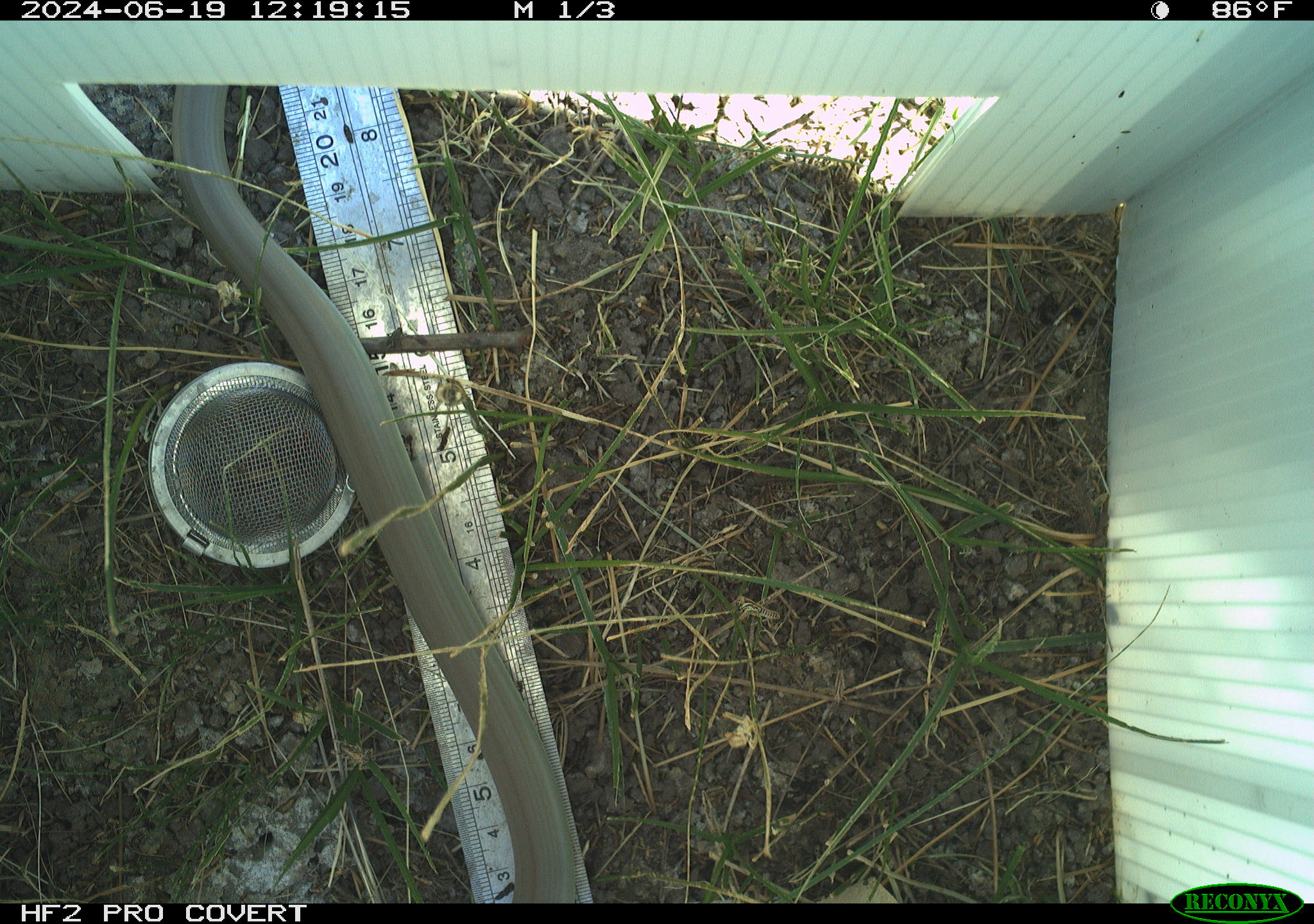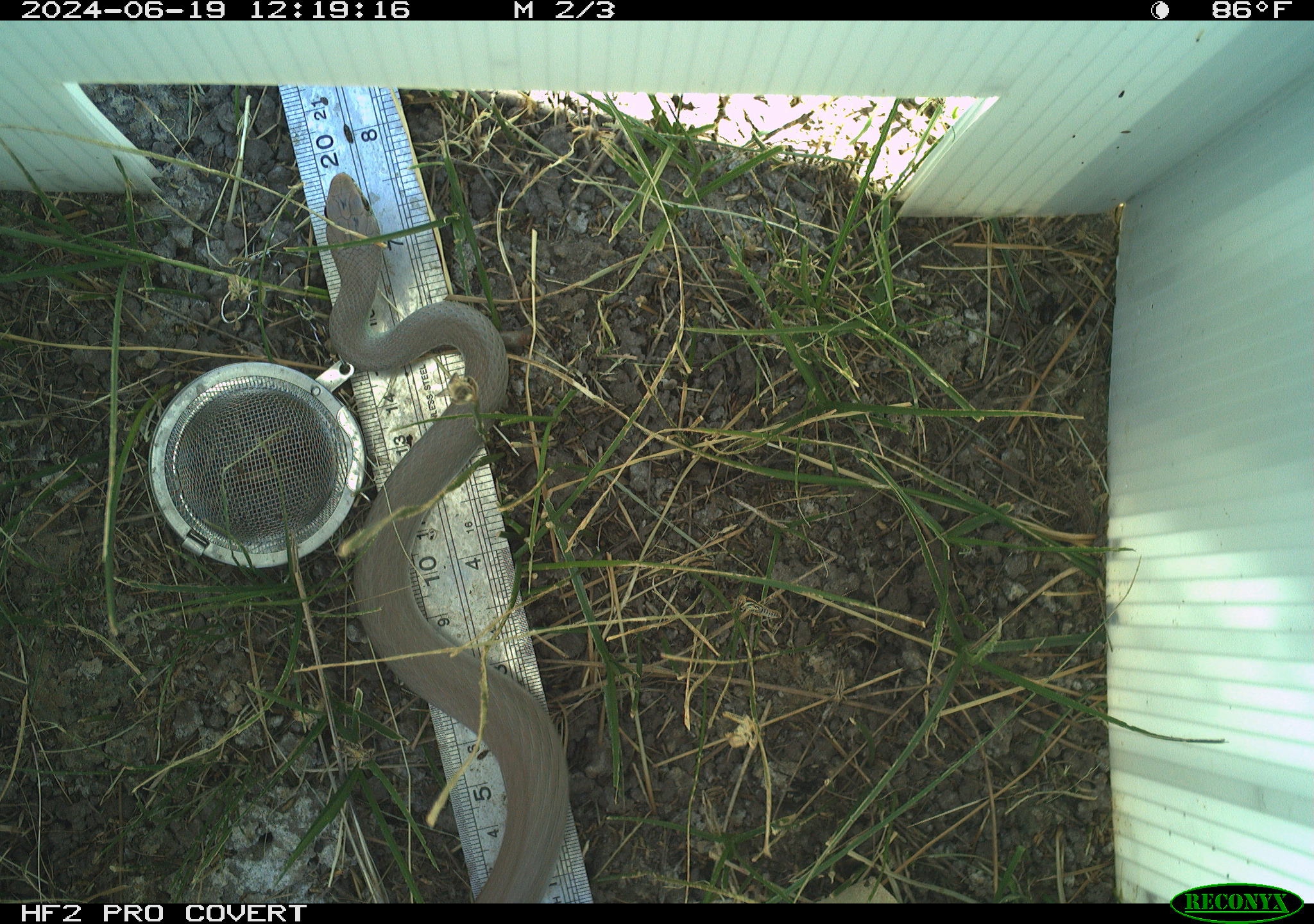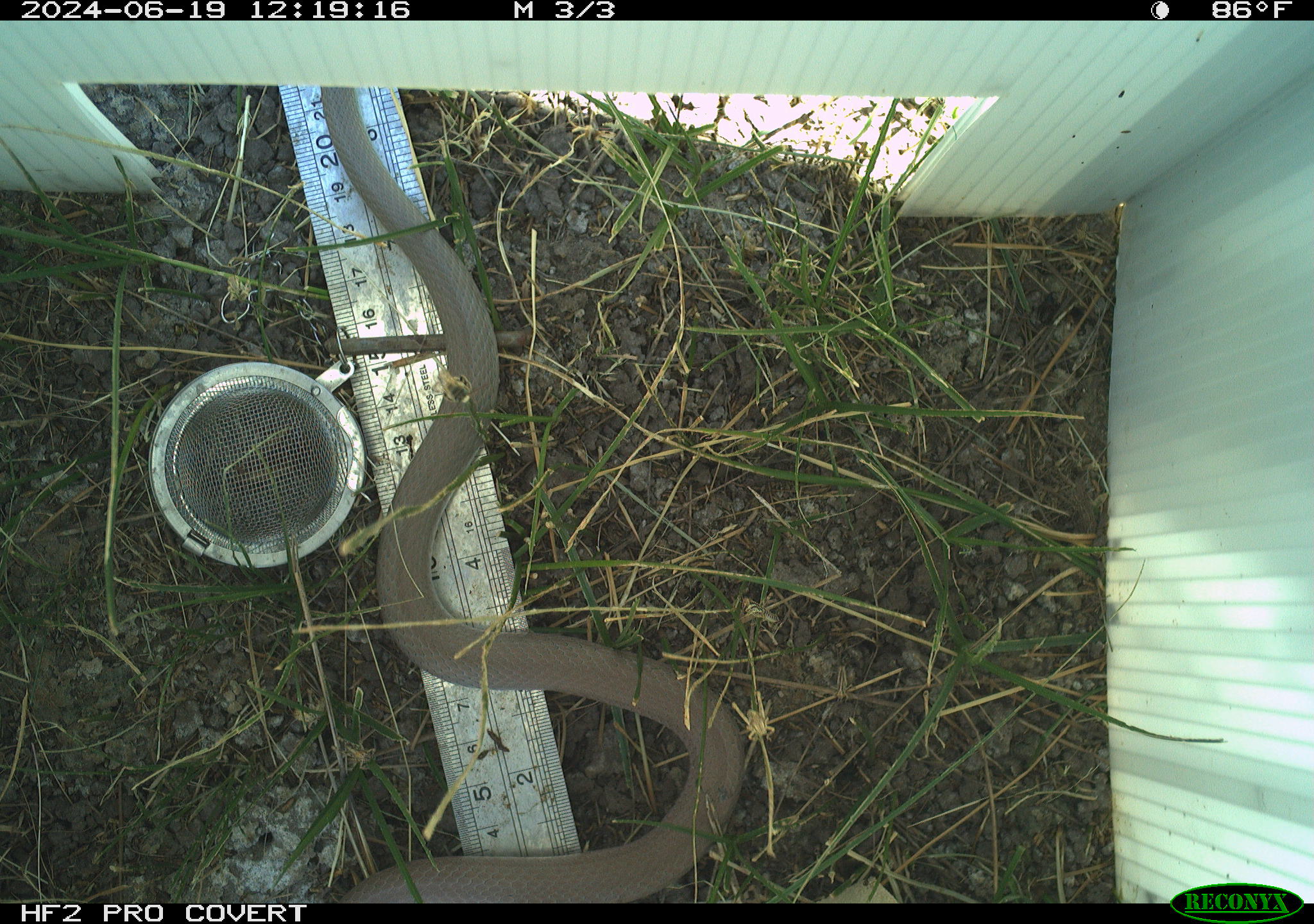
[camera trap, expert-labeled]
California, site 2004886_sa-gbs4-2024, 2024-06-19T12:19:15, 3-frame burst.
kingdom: Animalia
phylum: Chordata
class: Reptilia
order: Squamata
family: Colubridae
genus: Coluber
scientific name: Coluber constrictor mormon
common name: western yellow-bellied racer